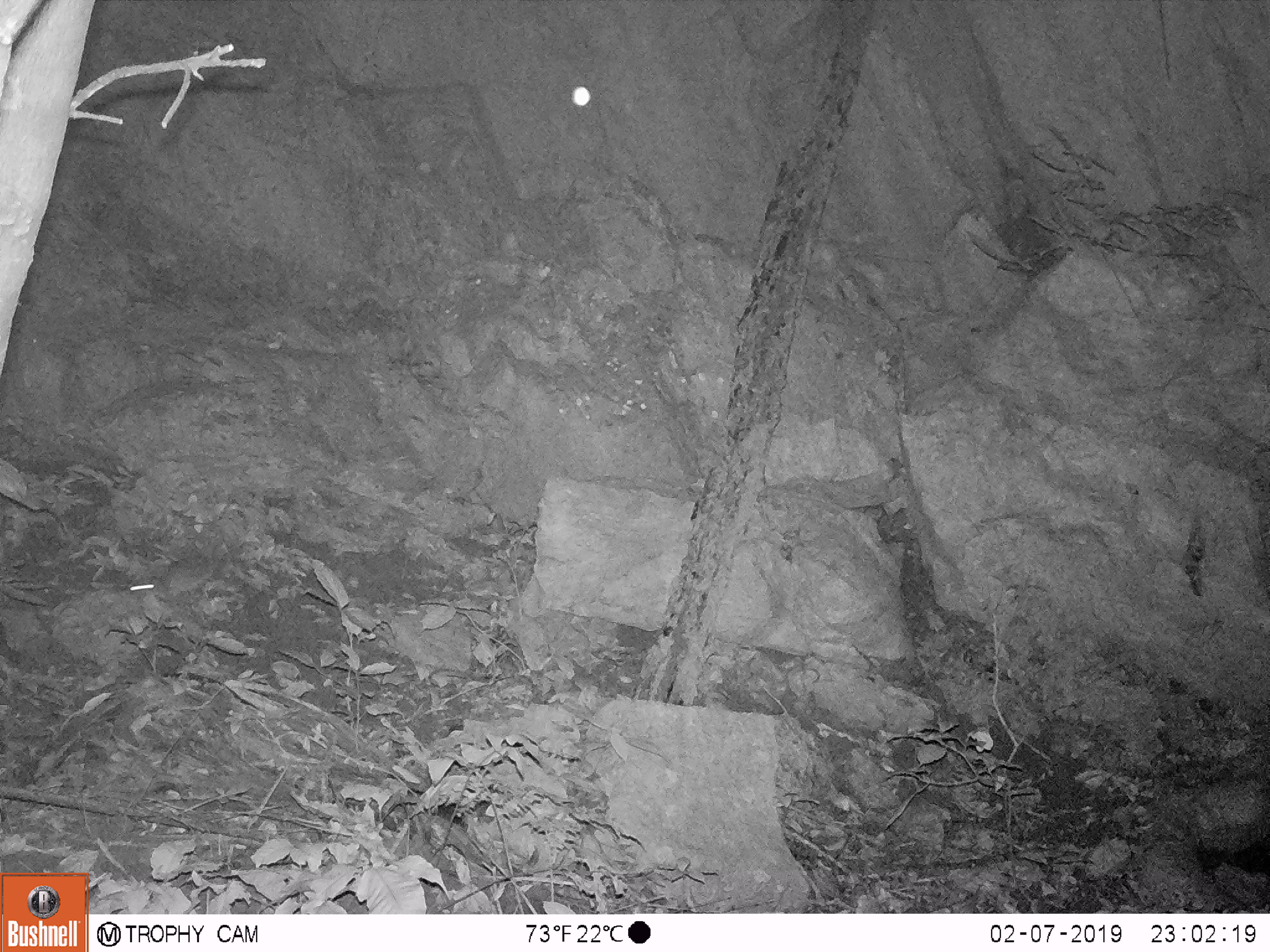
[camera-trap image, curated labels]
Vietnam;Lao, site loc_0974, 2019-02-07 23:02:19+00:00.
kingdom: Animalia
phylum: Chordata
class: Mammalia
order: Rodentia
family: Muridae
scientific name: Muridae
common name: old-world mice and rats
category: unidentified murid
Unidentified murid (old-world mice and rats) (Muridae). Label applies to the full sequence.